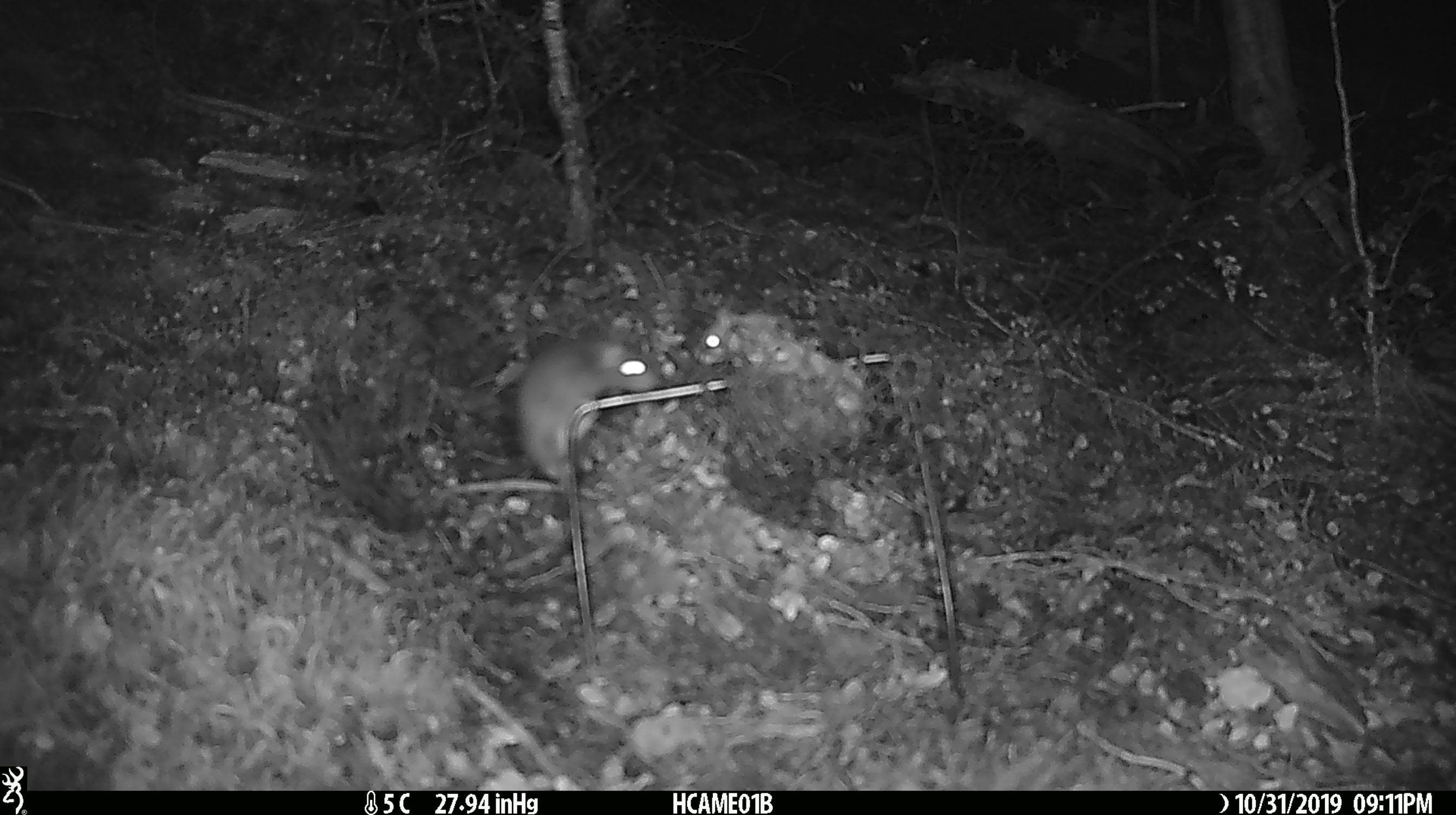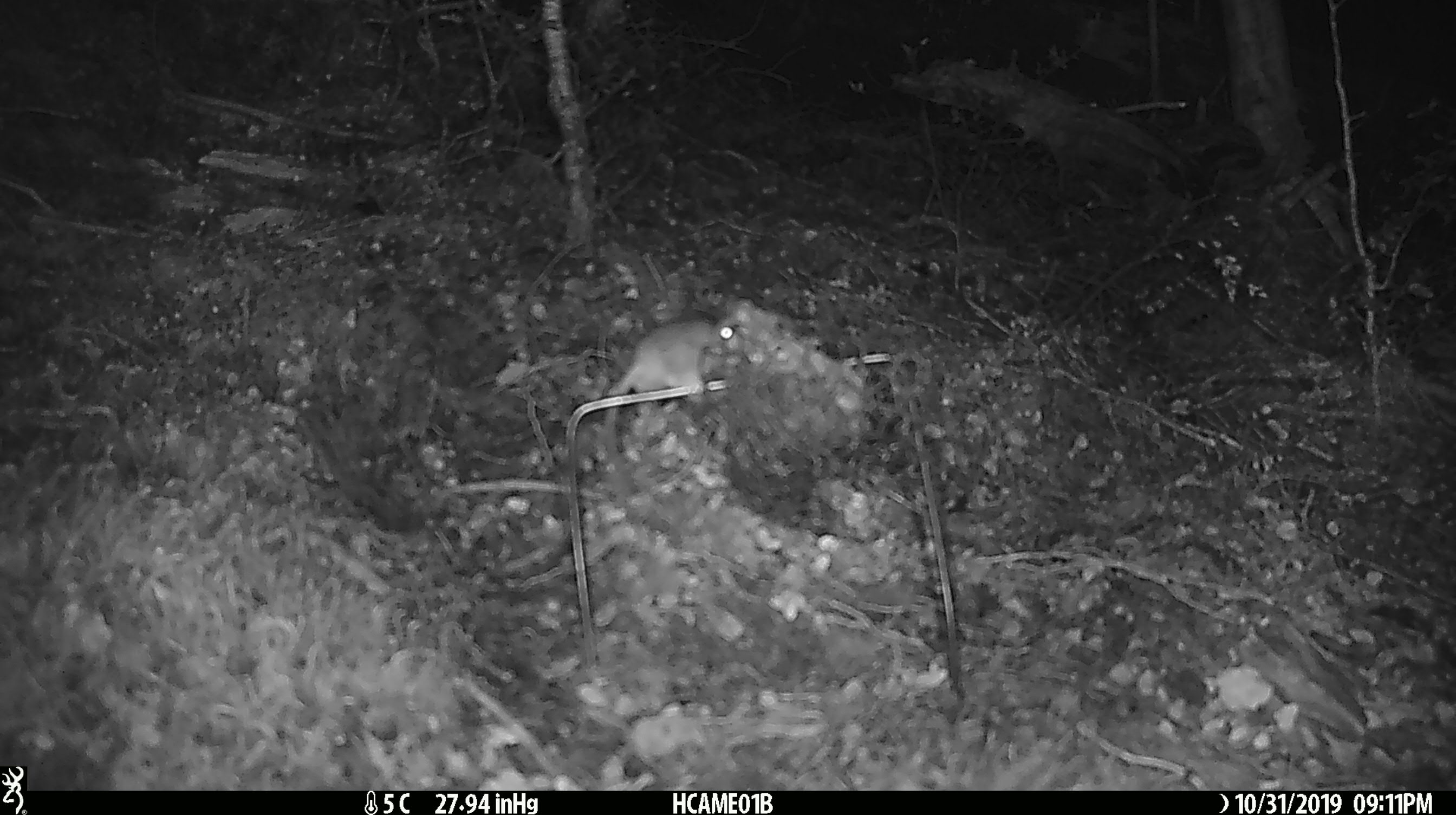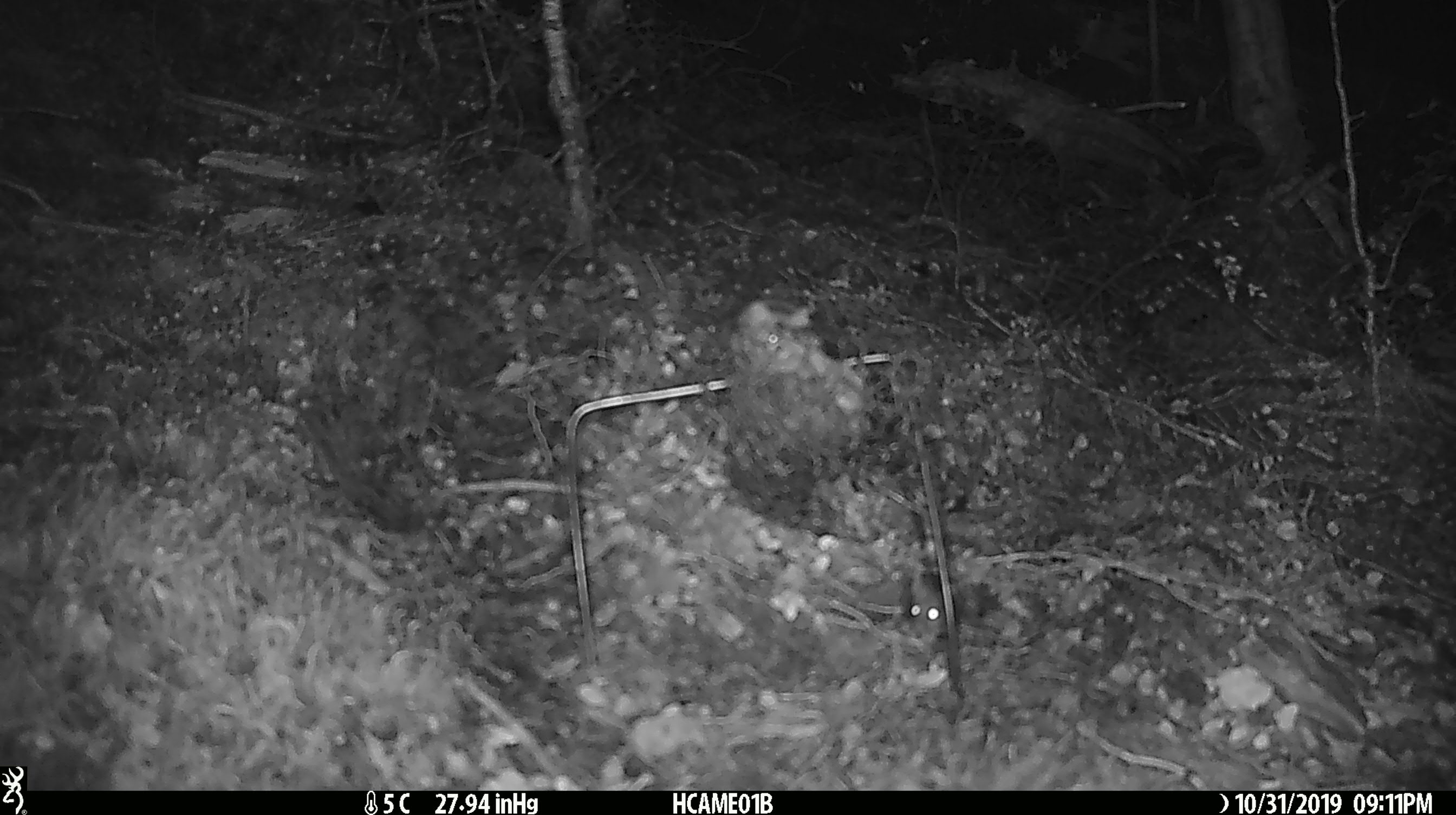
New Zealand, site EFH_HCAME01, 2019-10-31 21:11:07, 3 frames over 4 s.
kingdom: Animalia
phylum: Chordata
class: Mammalia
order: Rodentia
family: Muridae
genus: Mus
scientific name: Mus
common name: mouse